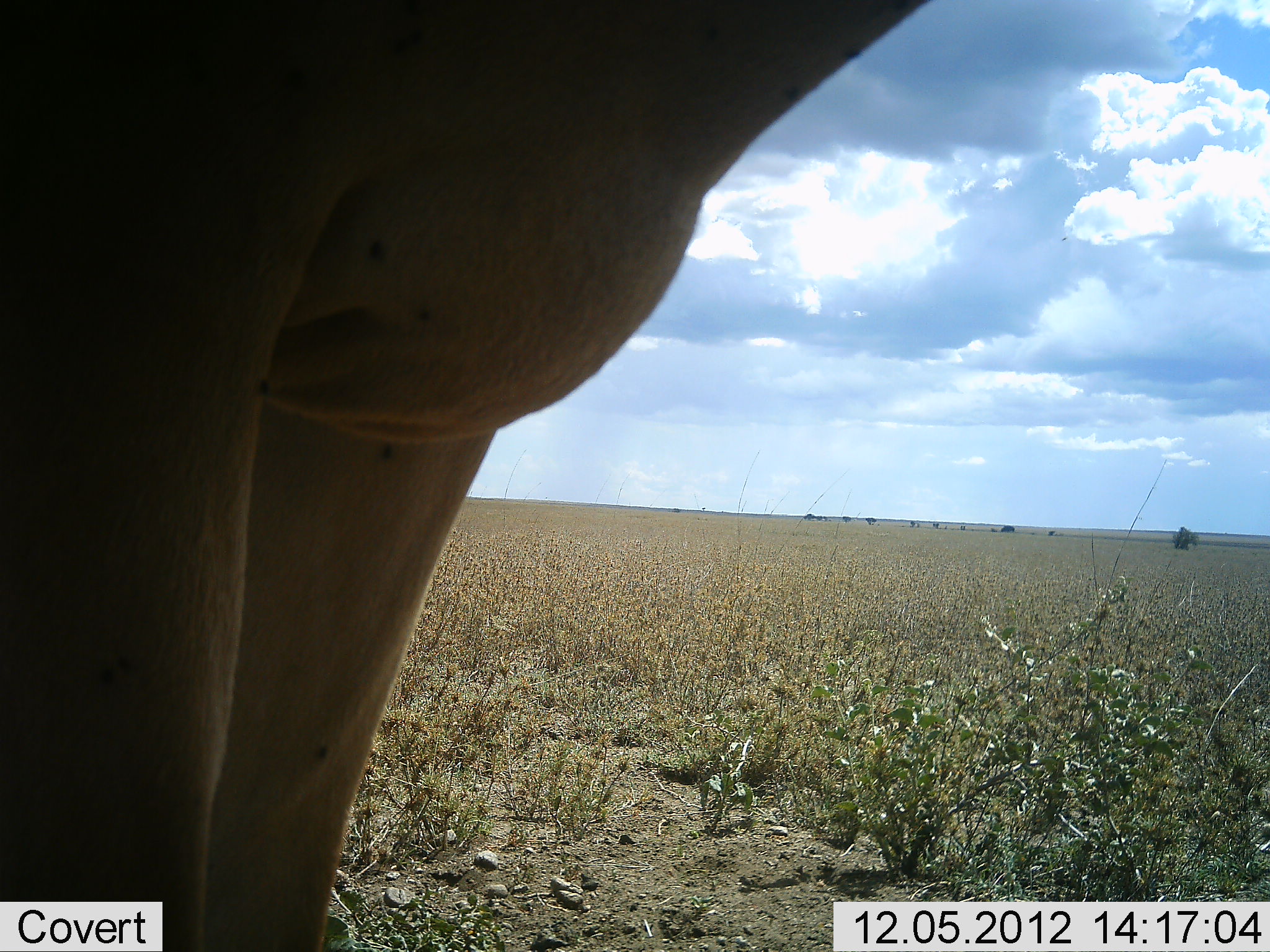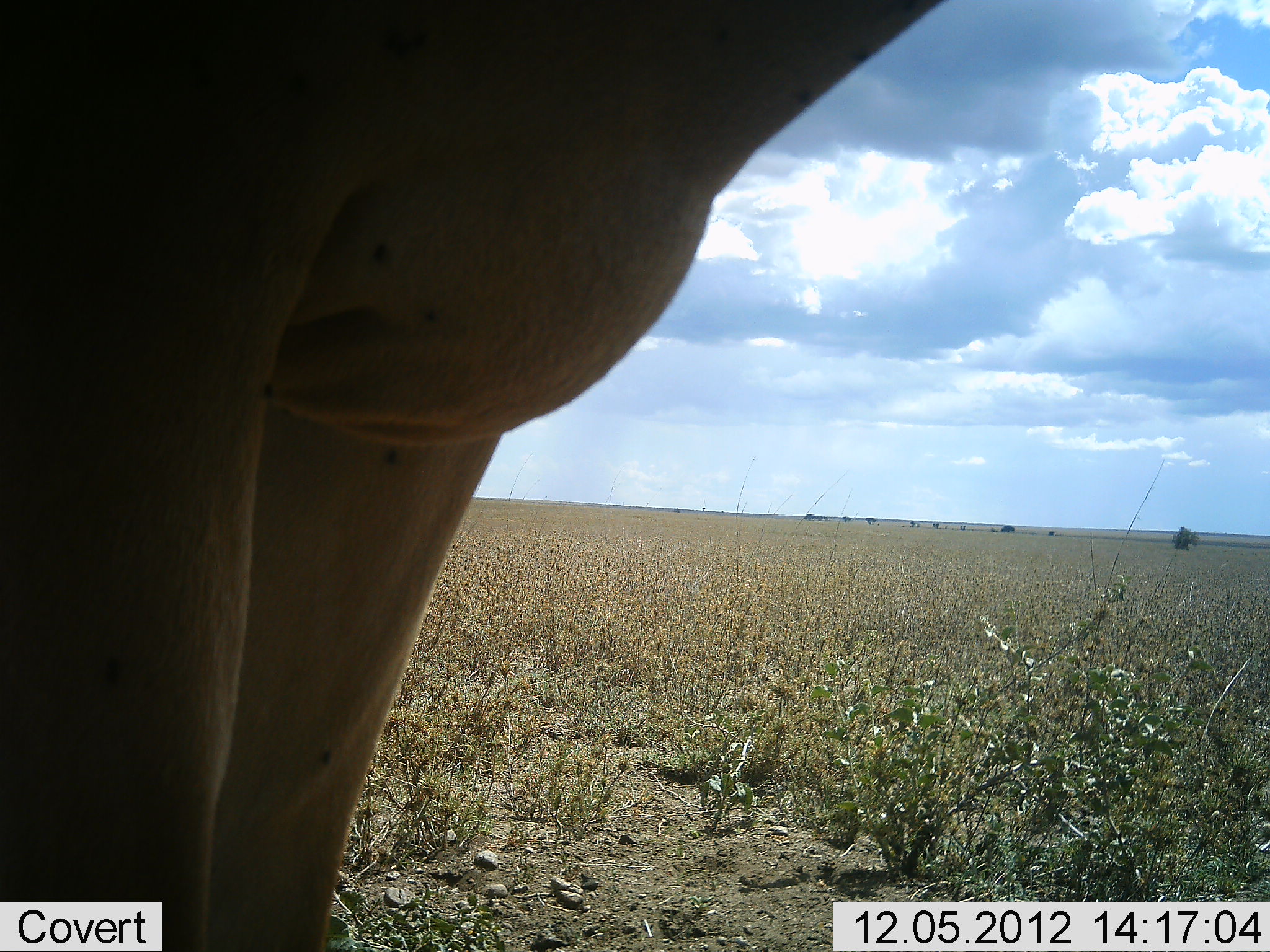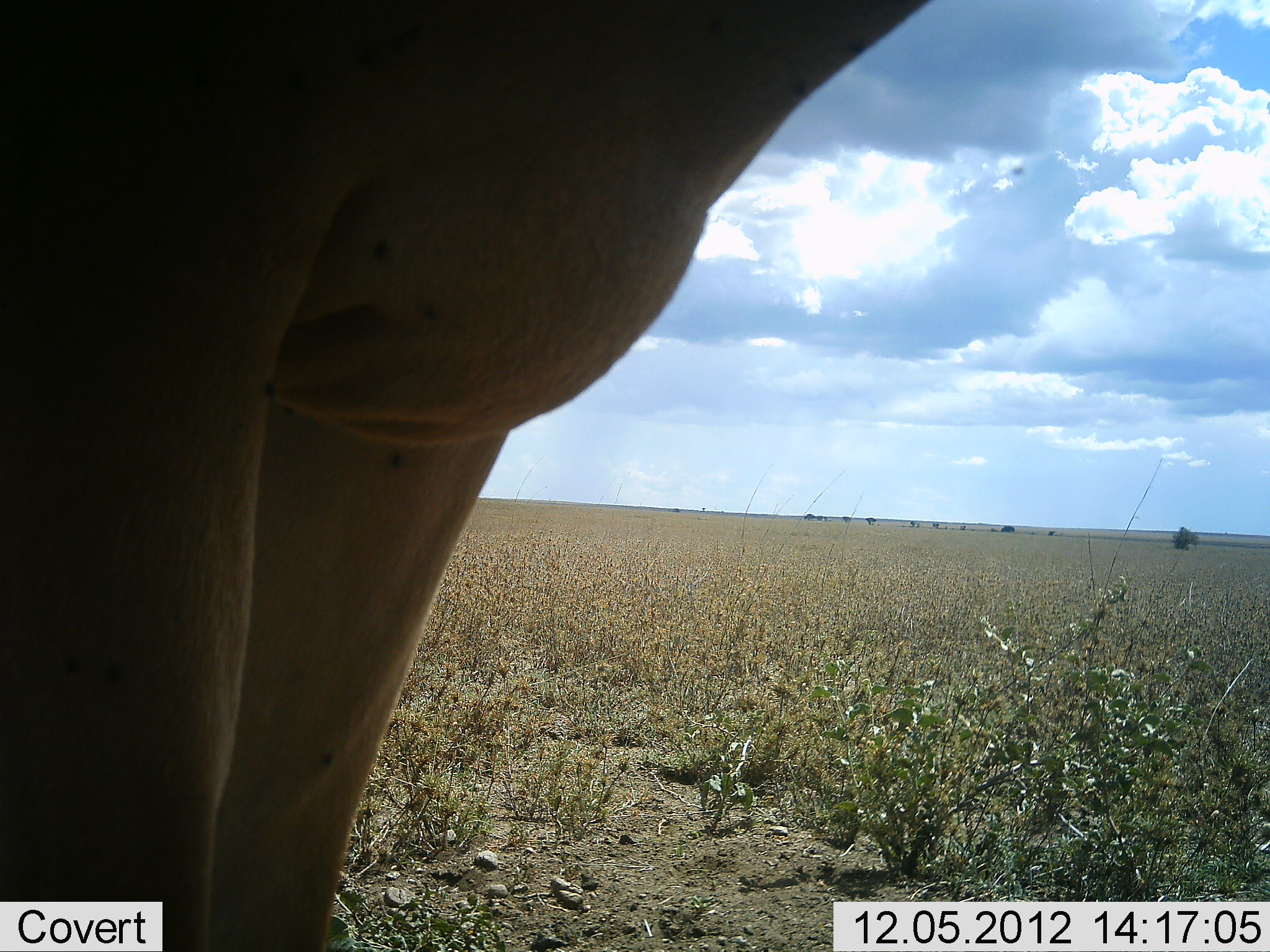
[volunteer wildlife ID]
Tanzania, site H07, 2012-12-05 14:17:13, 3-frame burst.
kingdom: Animalia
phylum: Chordata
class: Mammalia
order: Artiodactyla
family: Bovidae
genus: Alcelaphus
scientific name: Alcelaphus buselaphus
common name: hartebeest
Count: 1.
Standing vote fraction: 100%.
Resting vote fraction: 0%.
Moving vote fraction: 0%.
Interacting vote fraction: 0%.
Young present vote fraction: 0%.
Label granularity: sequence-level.